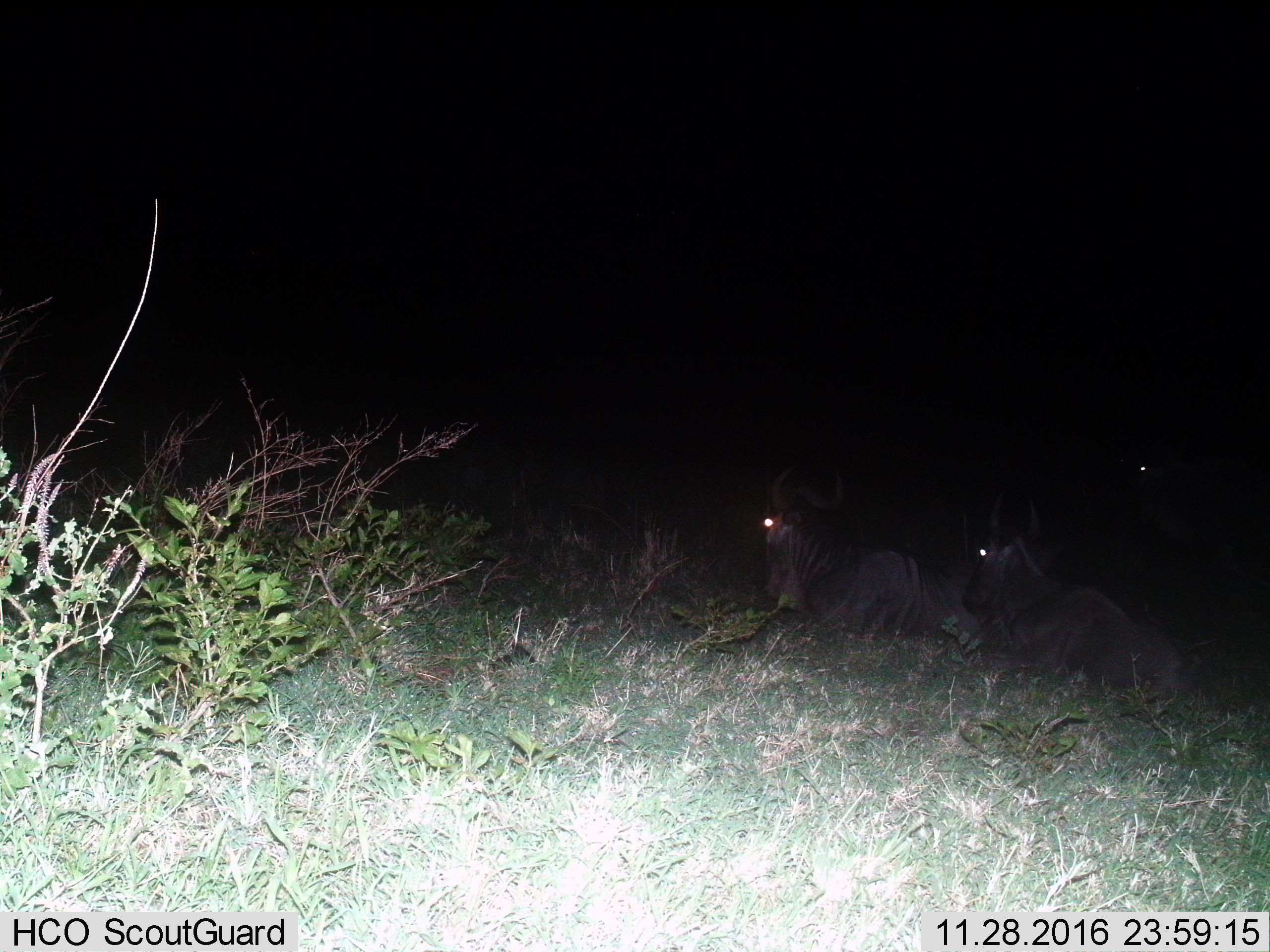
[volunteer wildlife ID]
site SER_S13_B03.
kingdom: Animalia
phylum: Chordata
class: Mammalia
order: Artiodactyla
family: Bovidae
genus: Connochaetes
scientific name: Connochaetes taurinus taurinus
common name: blue wildebeest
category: wildebeestblue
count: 3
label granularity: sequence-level